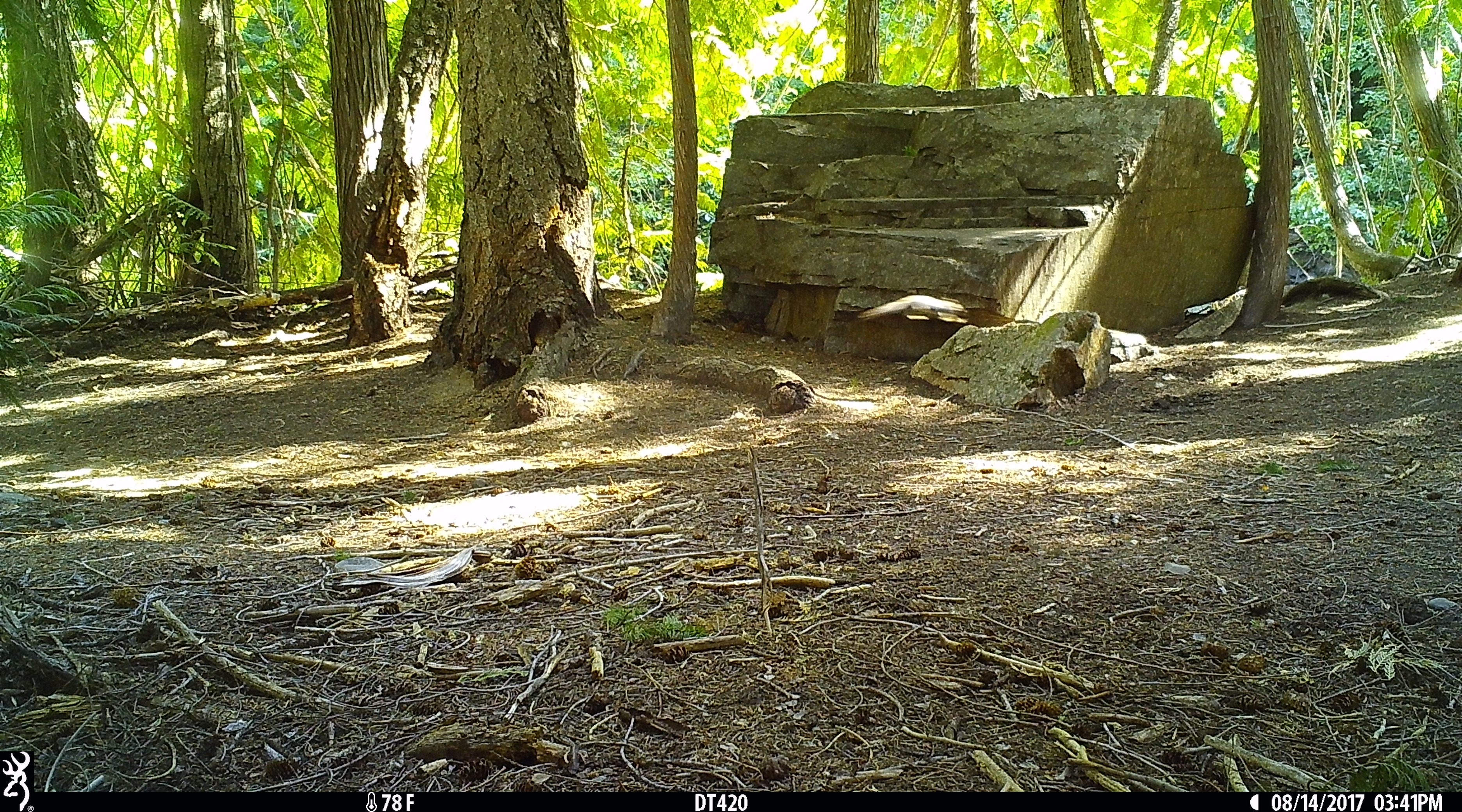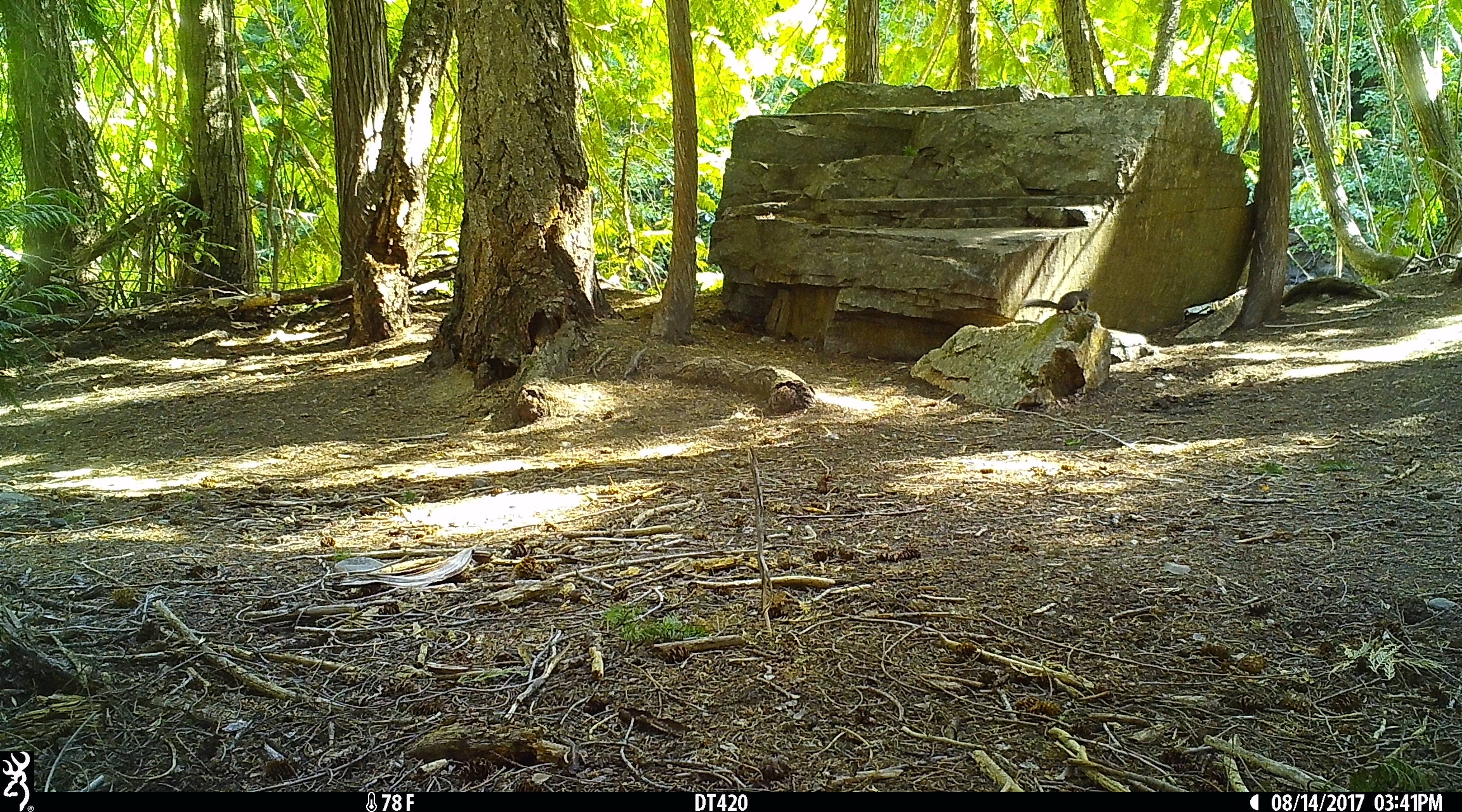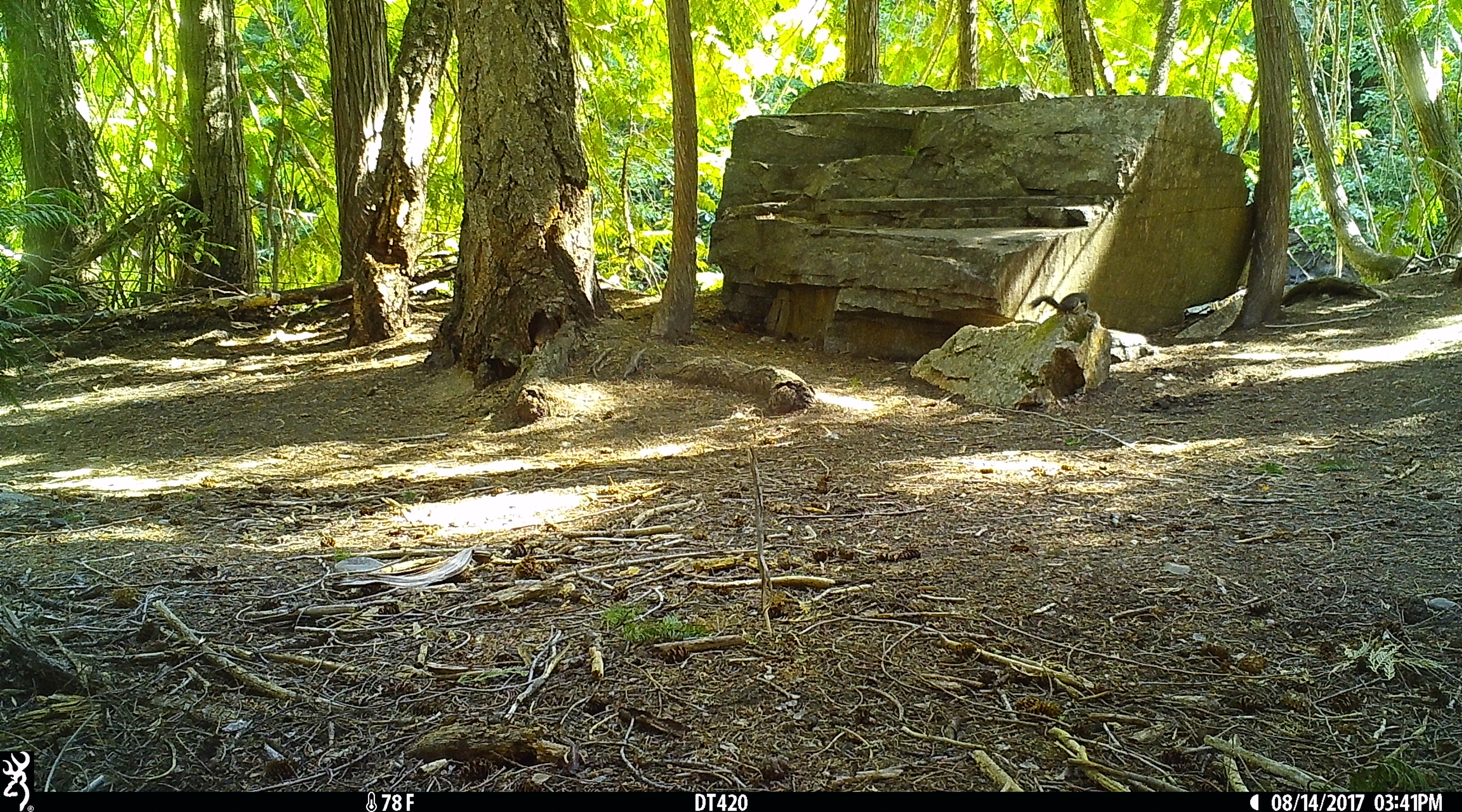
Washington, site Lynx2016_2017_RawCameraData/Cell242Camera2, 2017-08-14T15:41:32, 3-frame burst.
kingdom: Animalia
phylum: Chordata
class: Mammalia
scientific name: Mammalia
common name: small mammal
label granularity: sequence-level